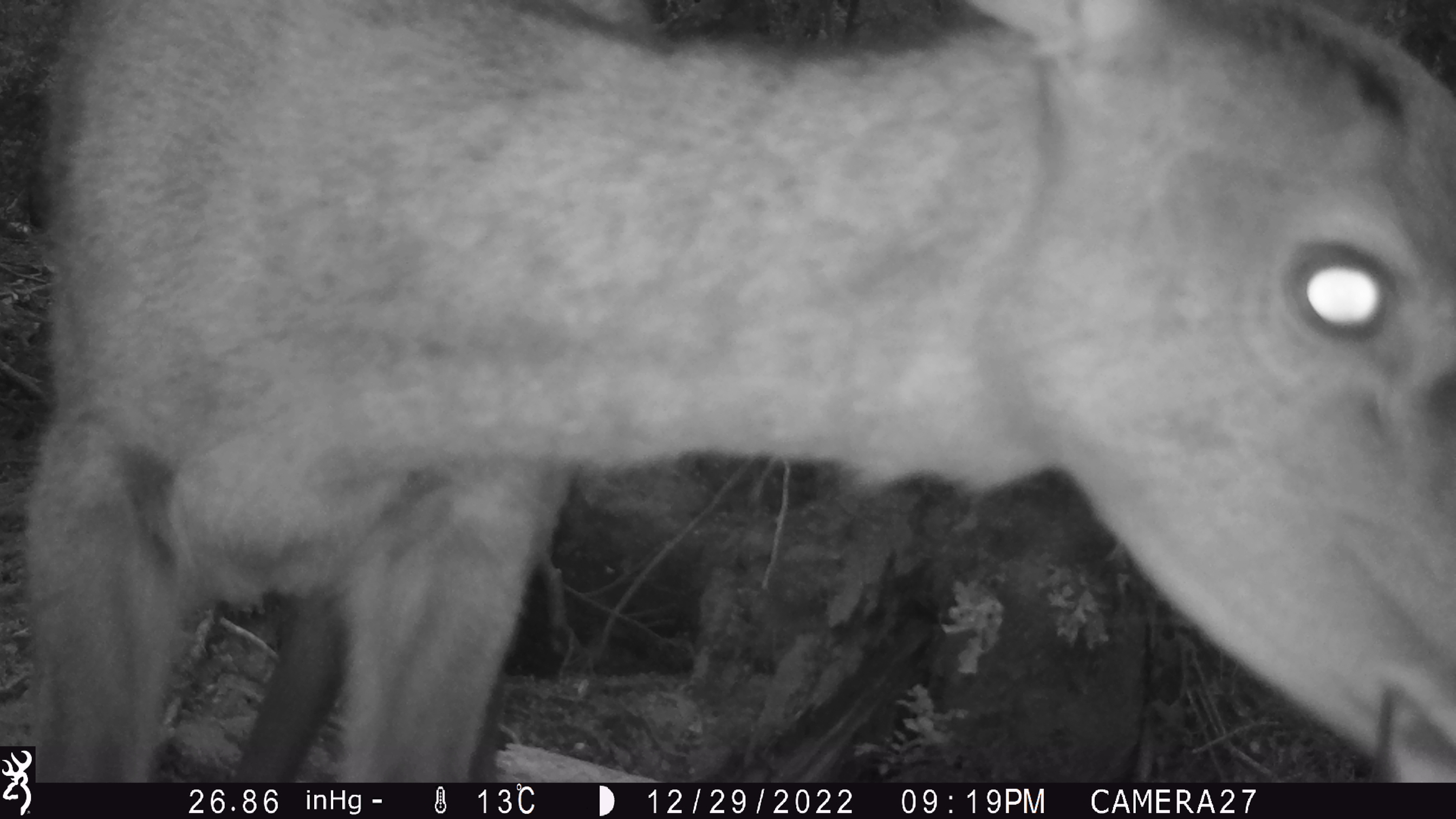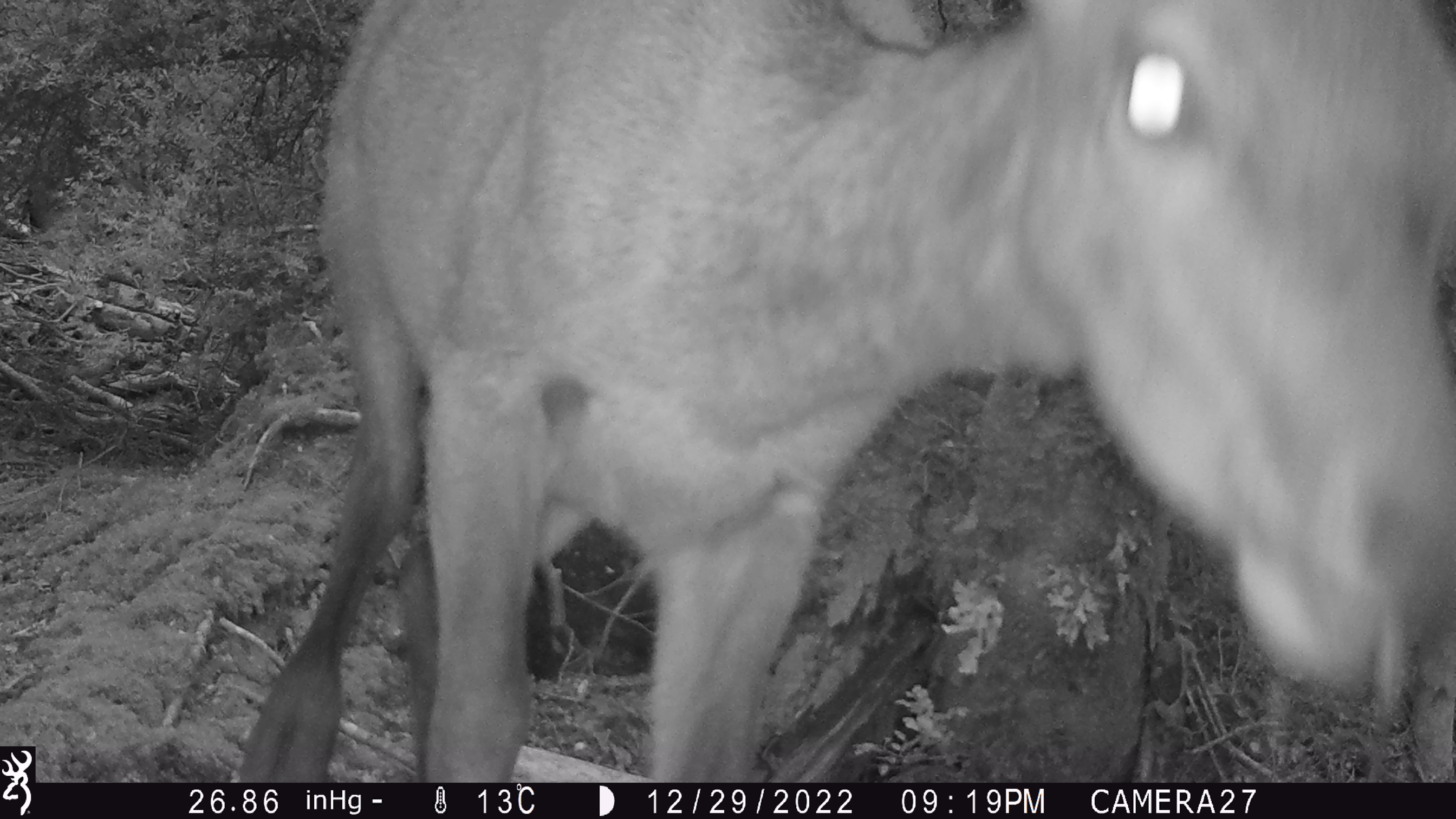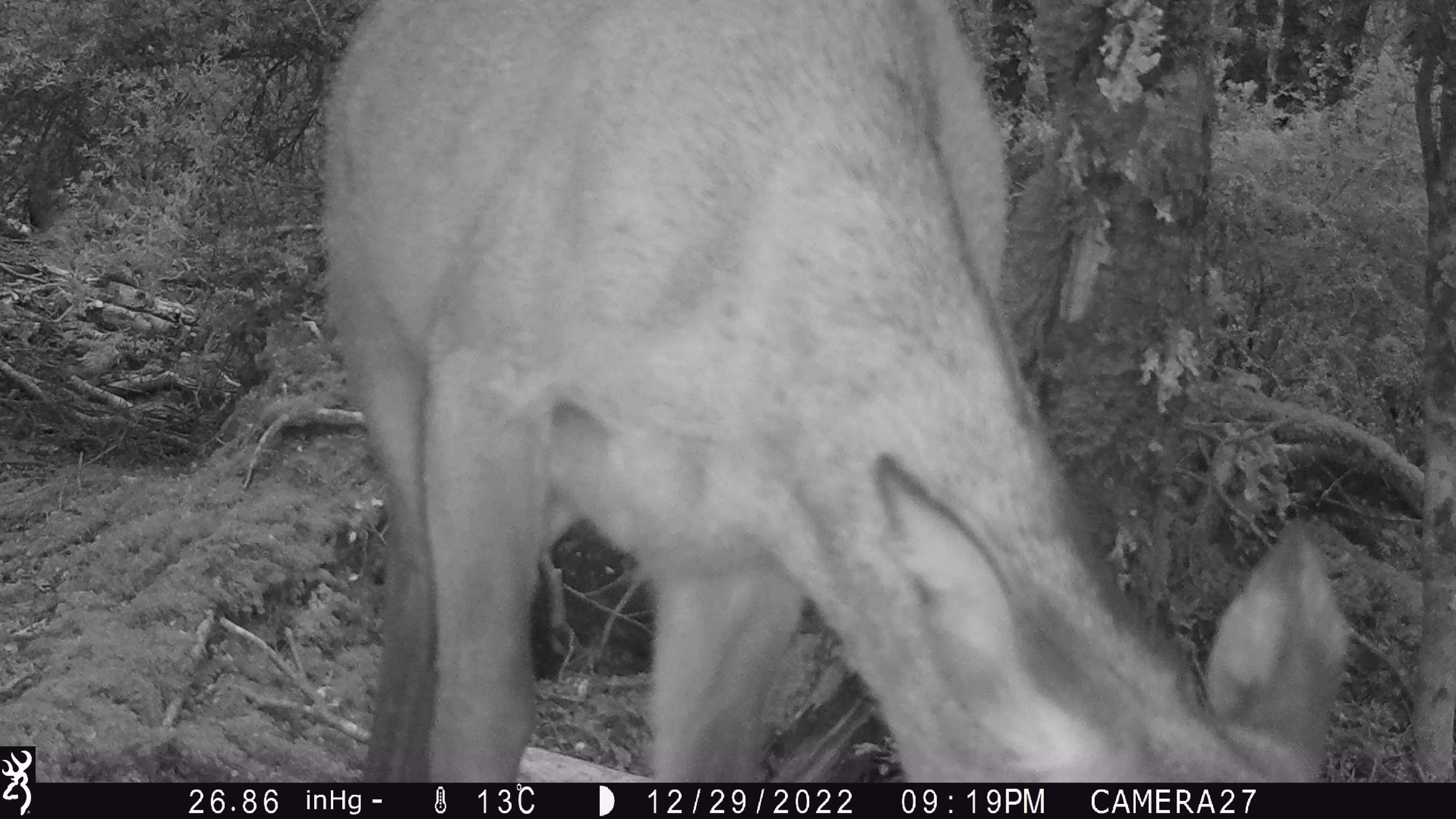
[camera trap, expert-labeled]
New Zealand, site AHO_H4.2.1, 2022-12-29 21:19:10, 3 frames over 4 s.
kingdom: Animalia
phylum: Chordata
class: Mammalia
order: Artiodactyla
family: Cervidae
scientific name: Cervidae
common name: deer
Deer (Cervidae).